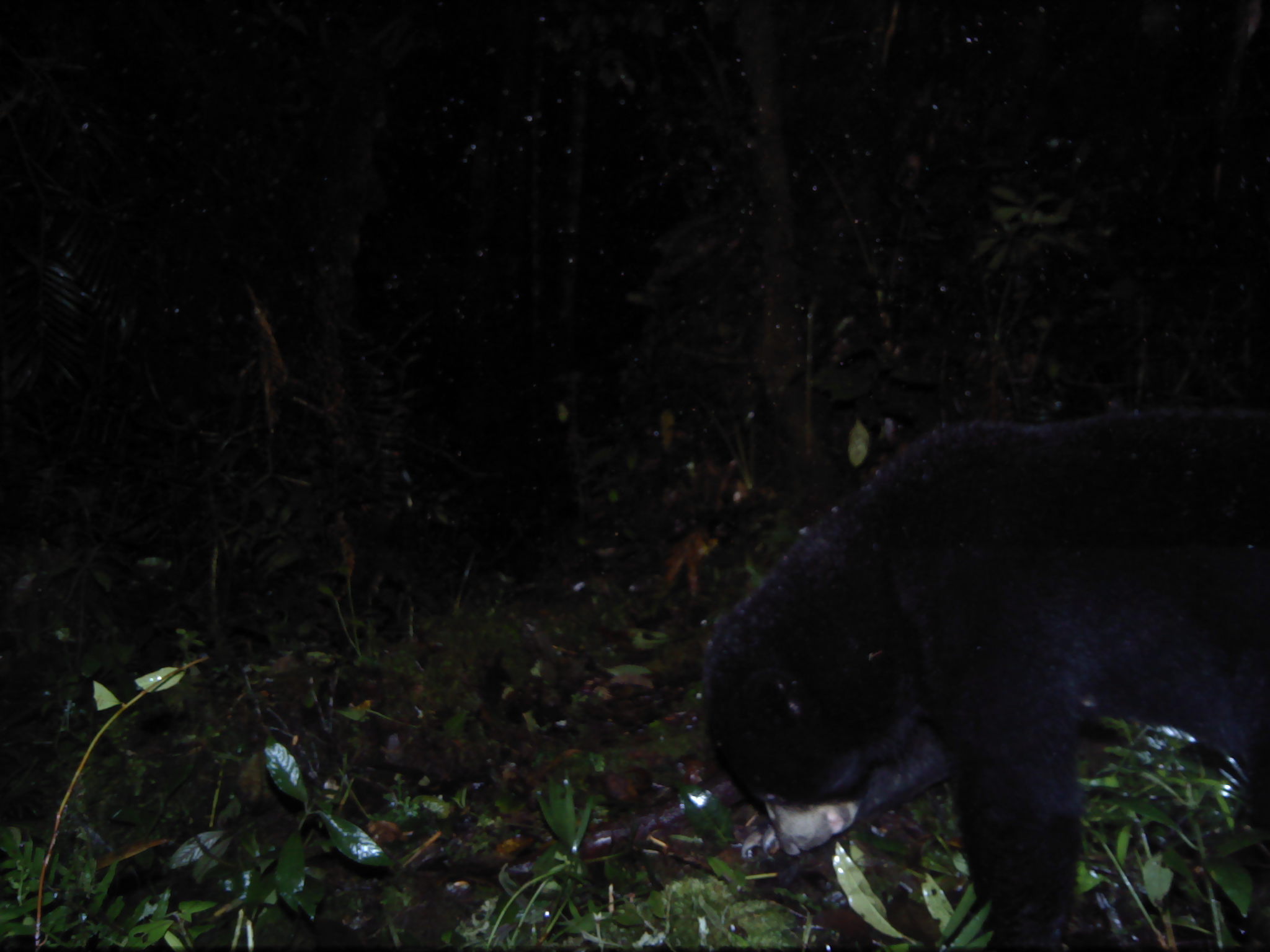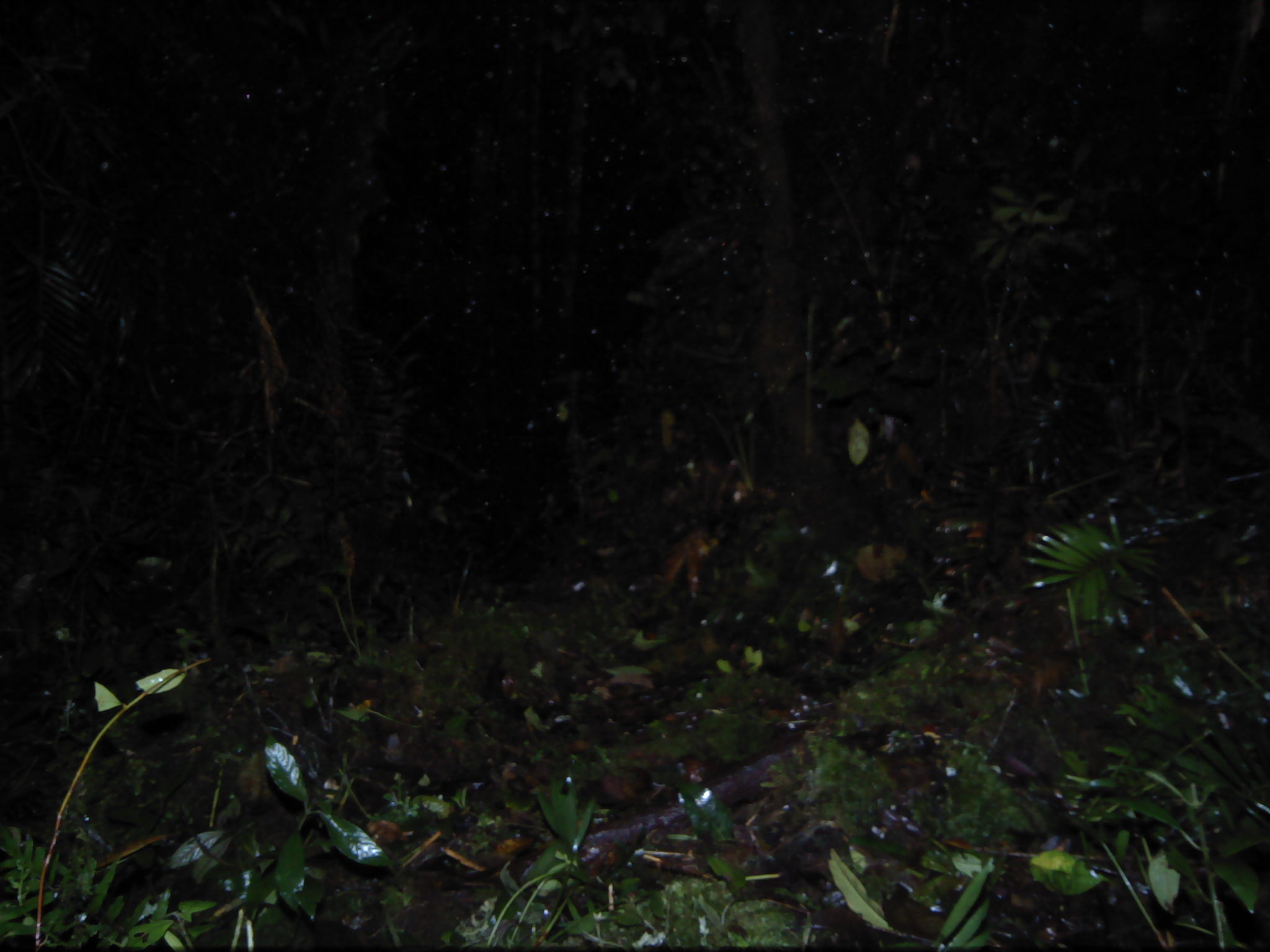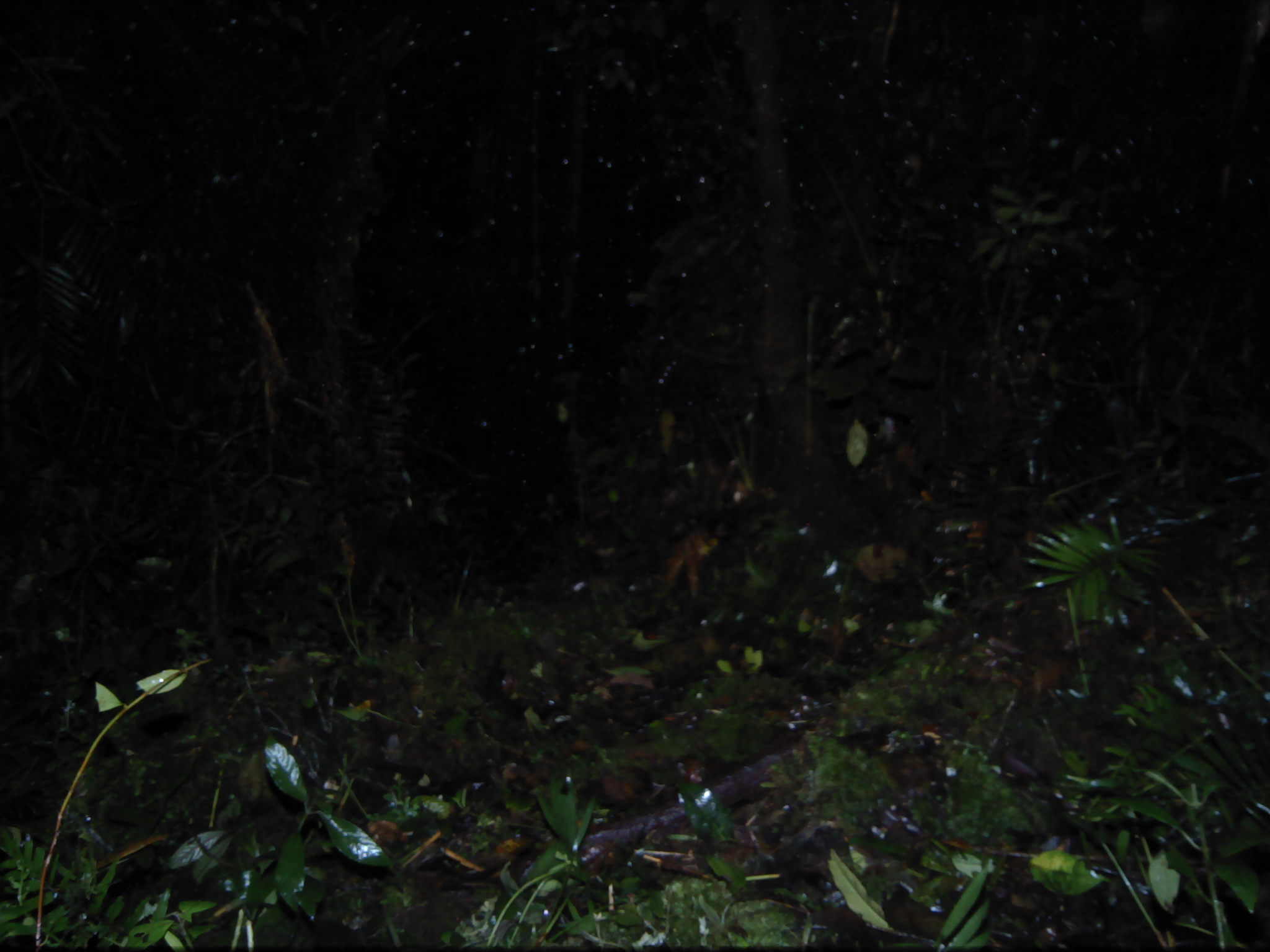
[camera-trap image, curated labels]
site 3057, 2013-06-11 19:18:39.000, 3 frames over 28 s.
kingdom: Animalia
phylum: Chordata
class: Mammalia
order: Carnivora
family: Ursidae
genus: Helarctos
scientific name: Helarctos malayanus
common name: sun bear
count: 1